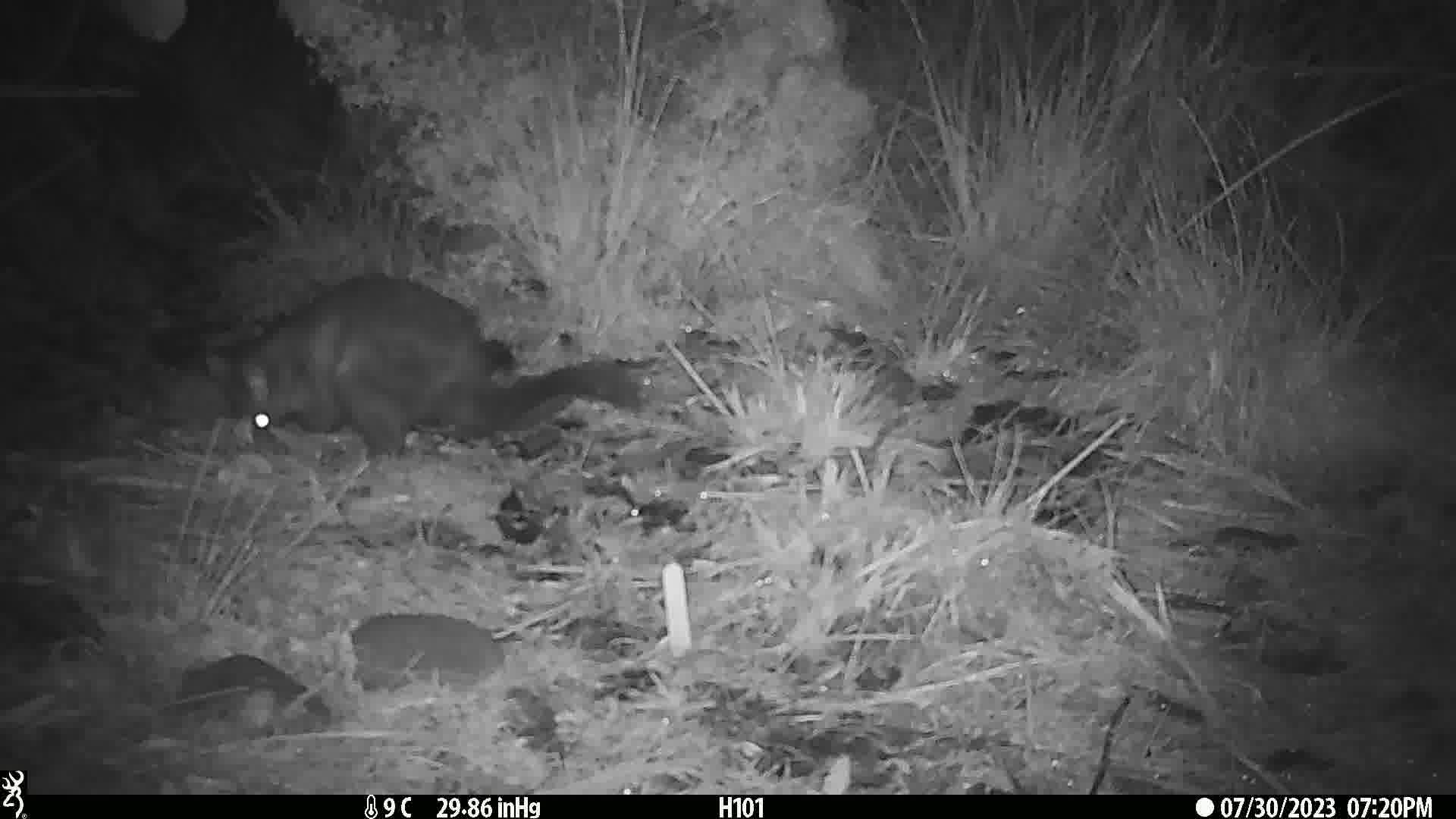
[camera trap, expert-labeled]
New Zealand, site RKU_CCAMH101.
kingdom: Animalia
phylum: Chordata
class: Mammalia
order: Diprotodontia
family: Phalangeridae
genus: Trichosurus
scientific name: Trichosurus vulpecula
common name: common brushtail possum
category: possum